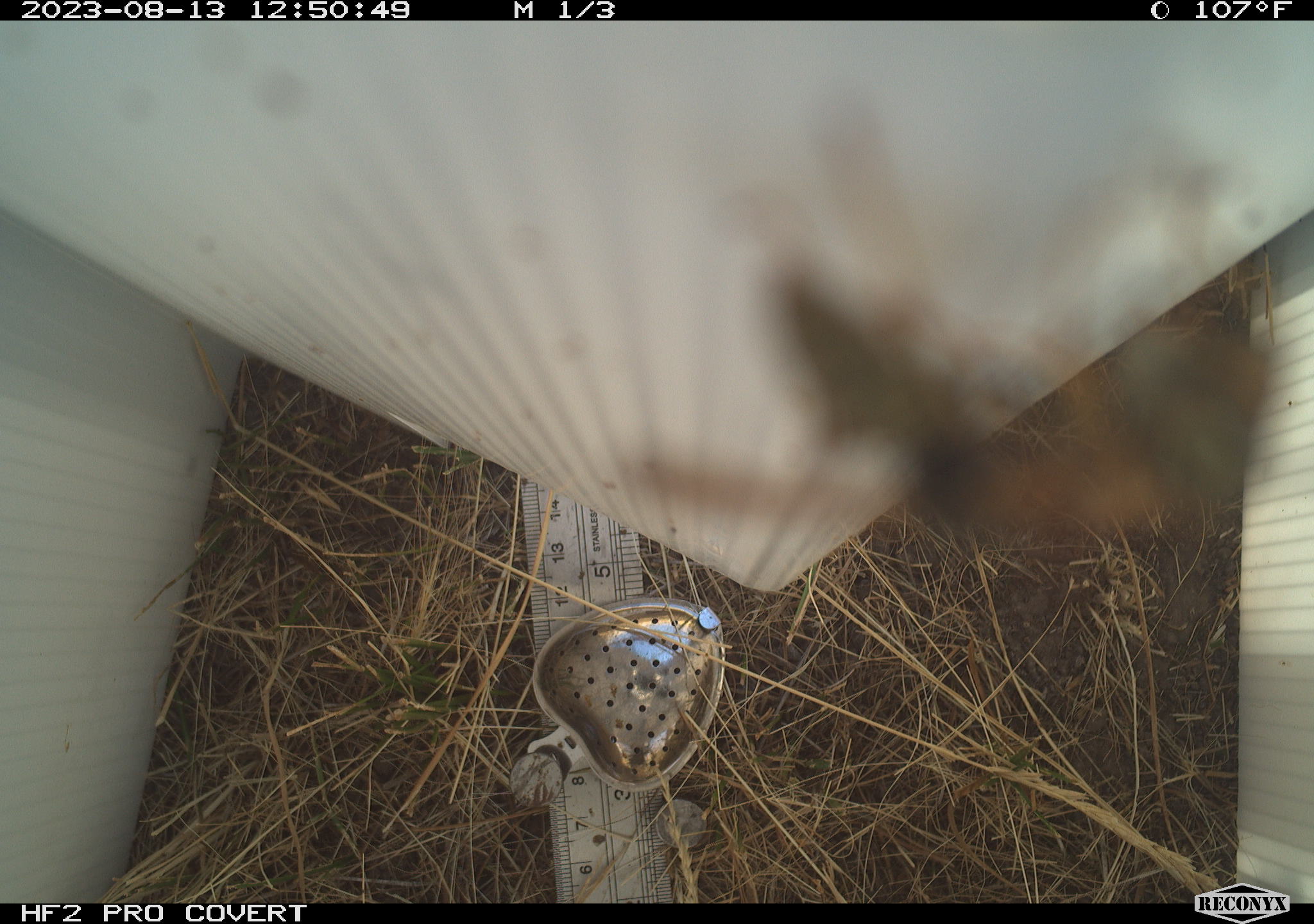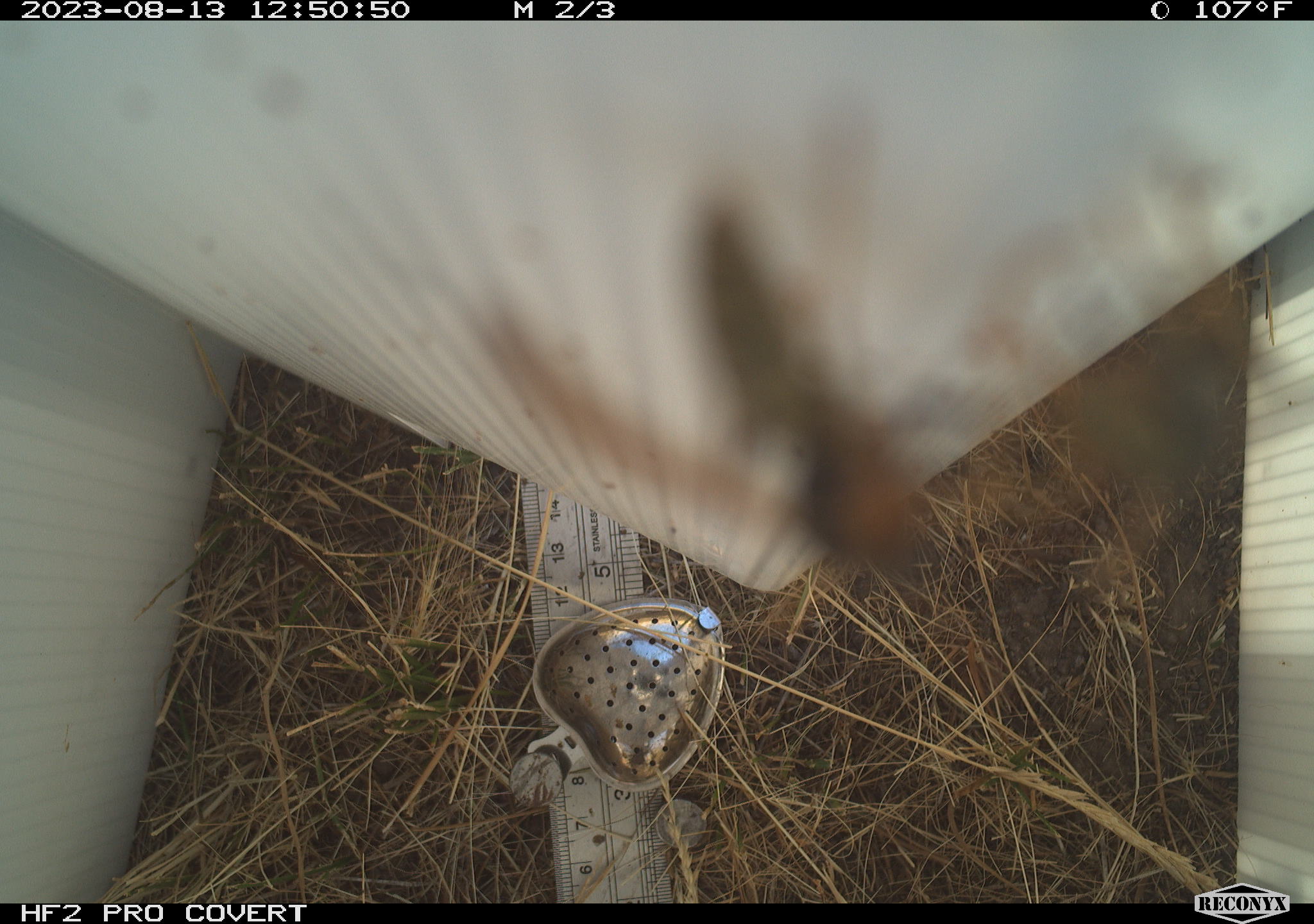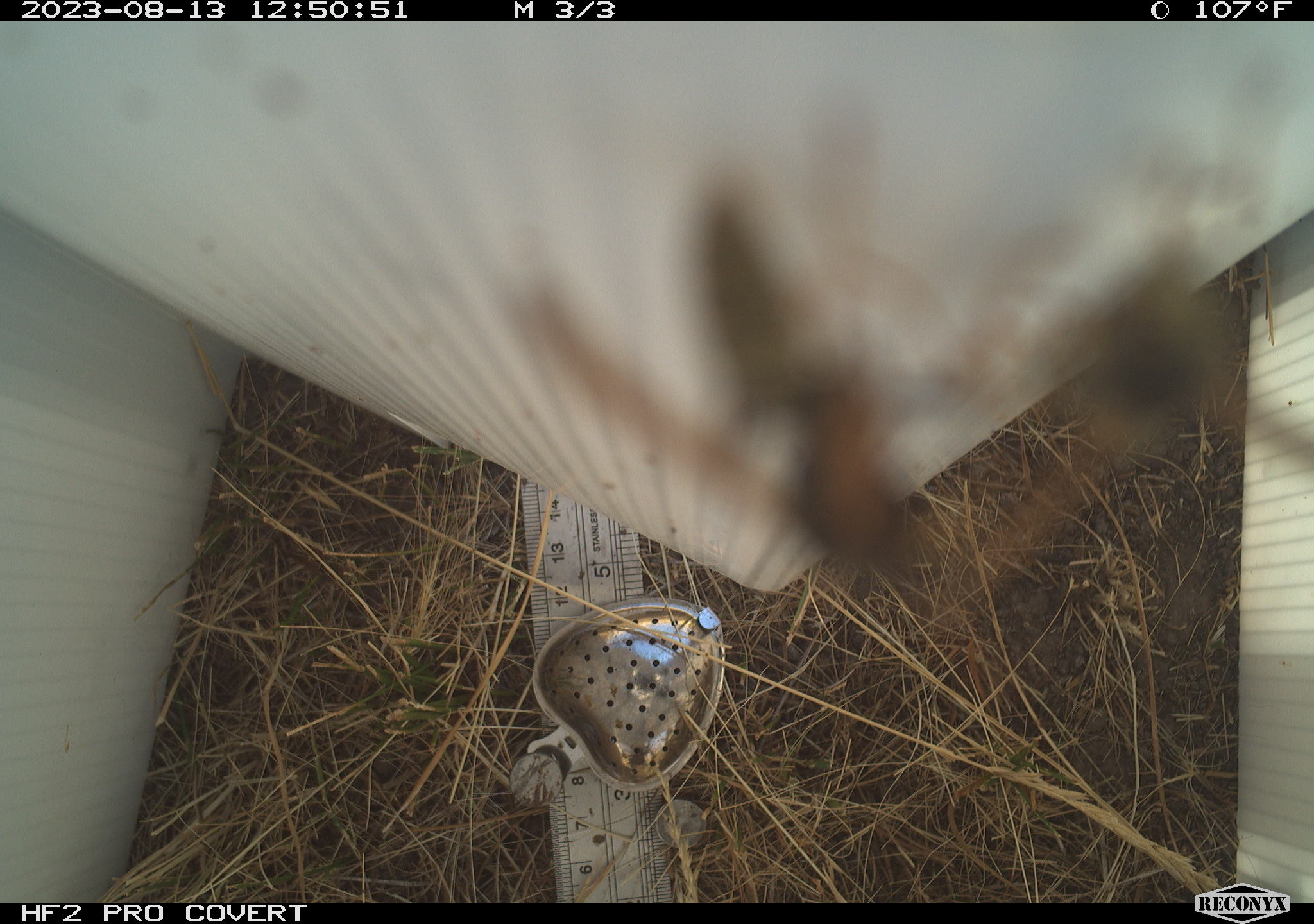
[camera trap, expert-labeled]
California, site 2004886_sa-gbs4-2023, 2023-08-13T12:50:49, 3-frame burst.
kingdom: Animalia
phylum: Arthropoda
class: Insecta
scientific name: Insecta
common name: insect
Insect (Insecta).